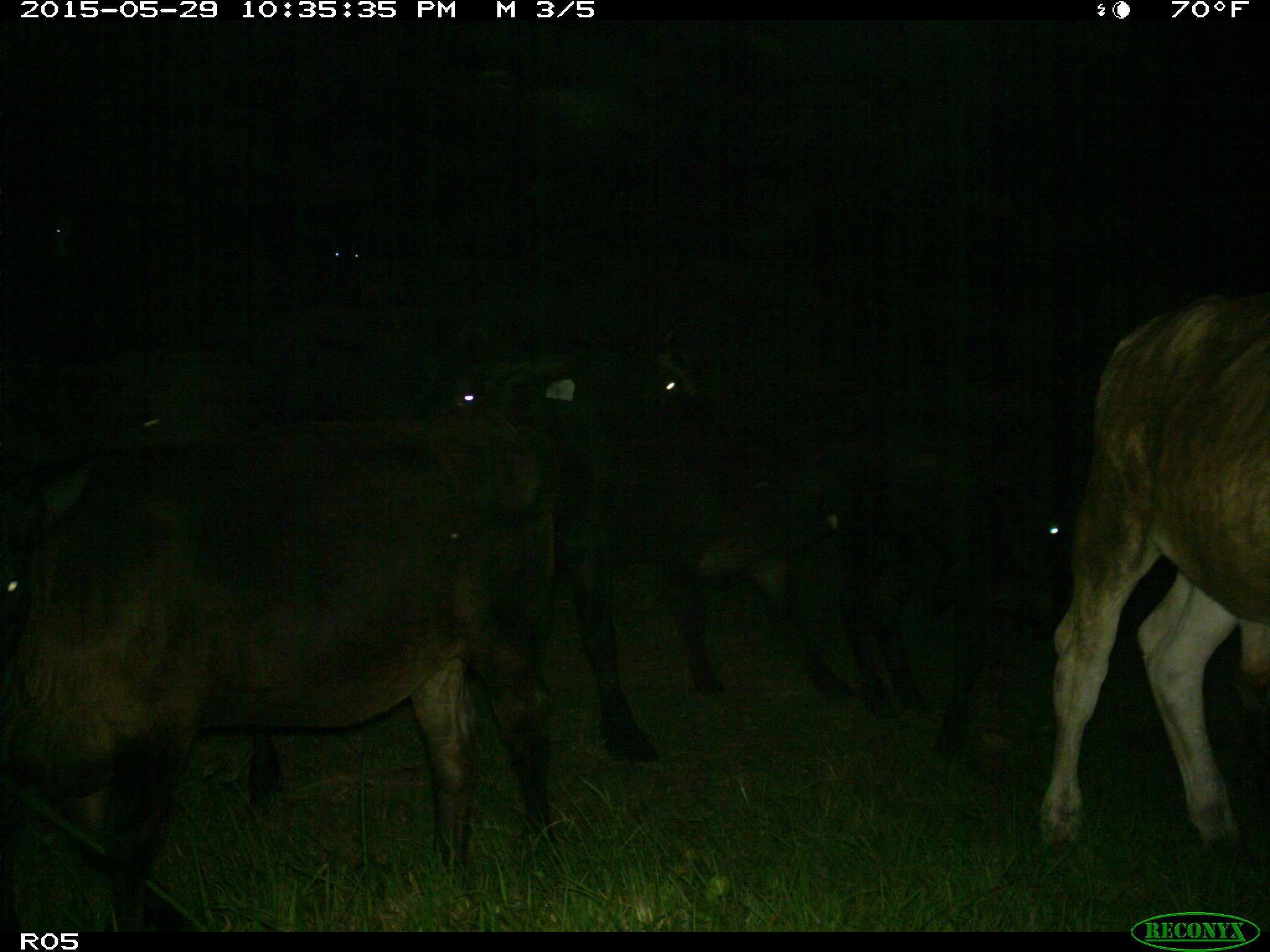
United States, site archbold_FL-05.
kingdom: Animalia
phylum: Chordata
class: Mammalia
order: Artiodactyla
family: Bovidae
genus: Bos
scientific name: Bos taurus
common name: domestic cow